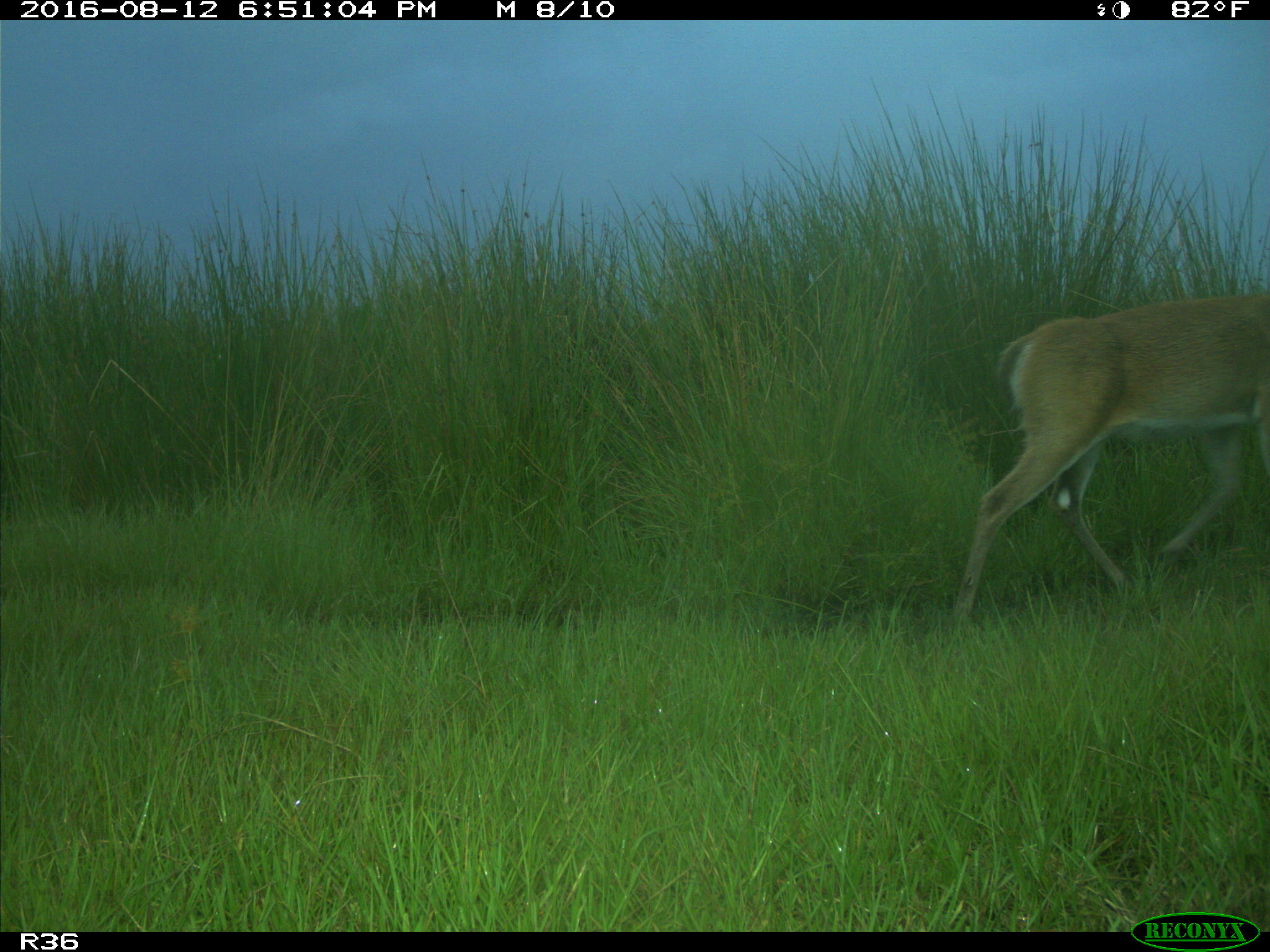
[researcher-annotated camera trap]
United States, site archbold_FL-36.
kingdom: Animalia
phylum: Chordata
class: Mammalia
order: Artiodactyla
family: Cervidae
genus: Odocoileus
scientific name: Odocoileus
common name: deer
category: unidentified deer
Unidentified deer (deer) (Odocoileus).